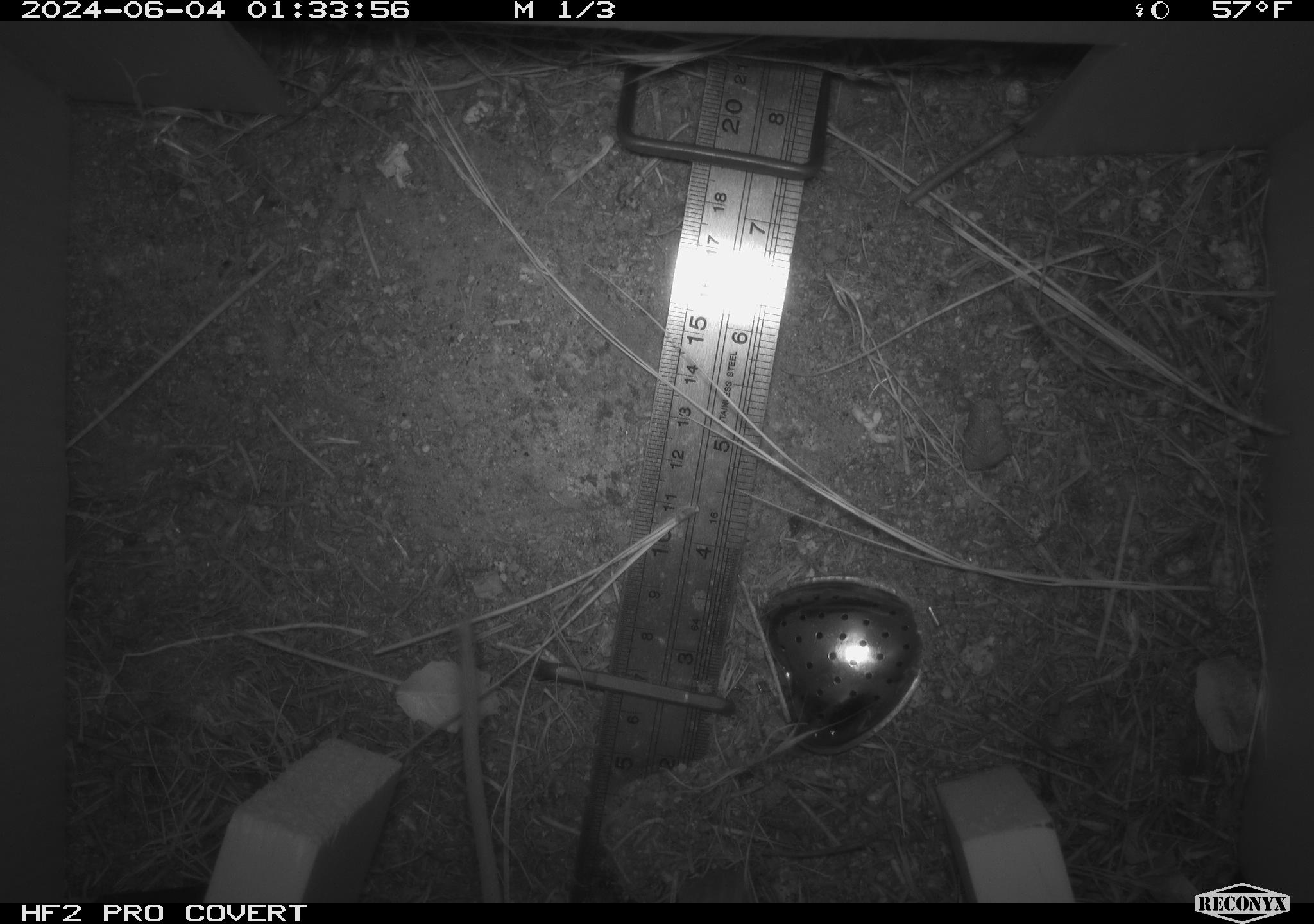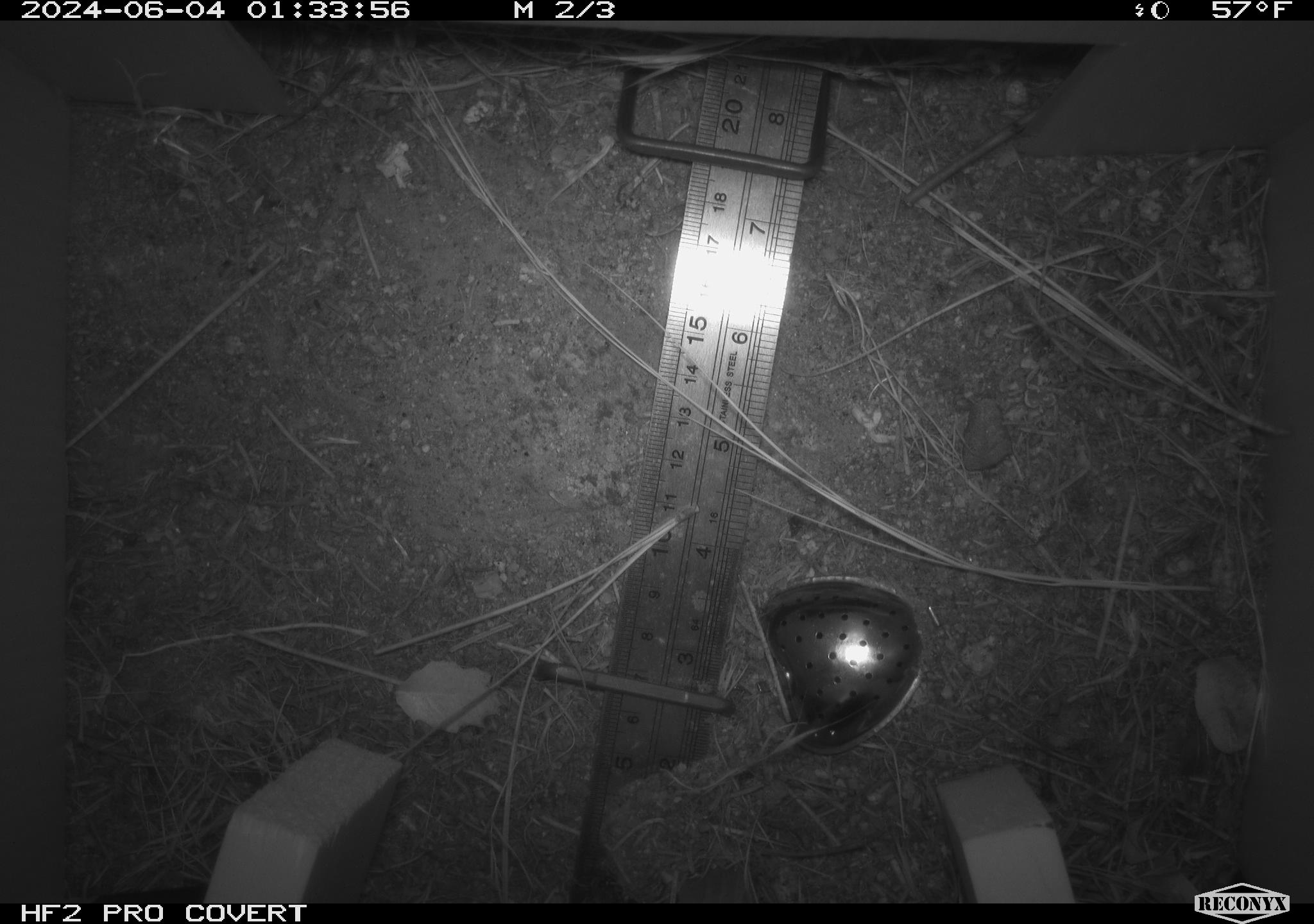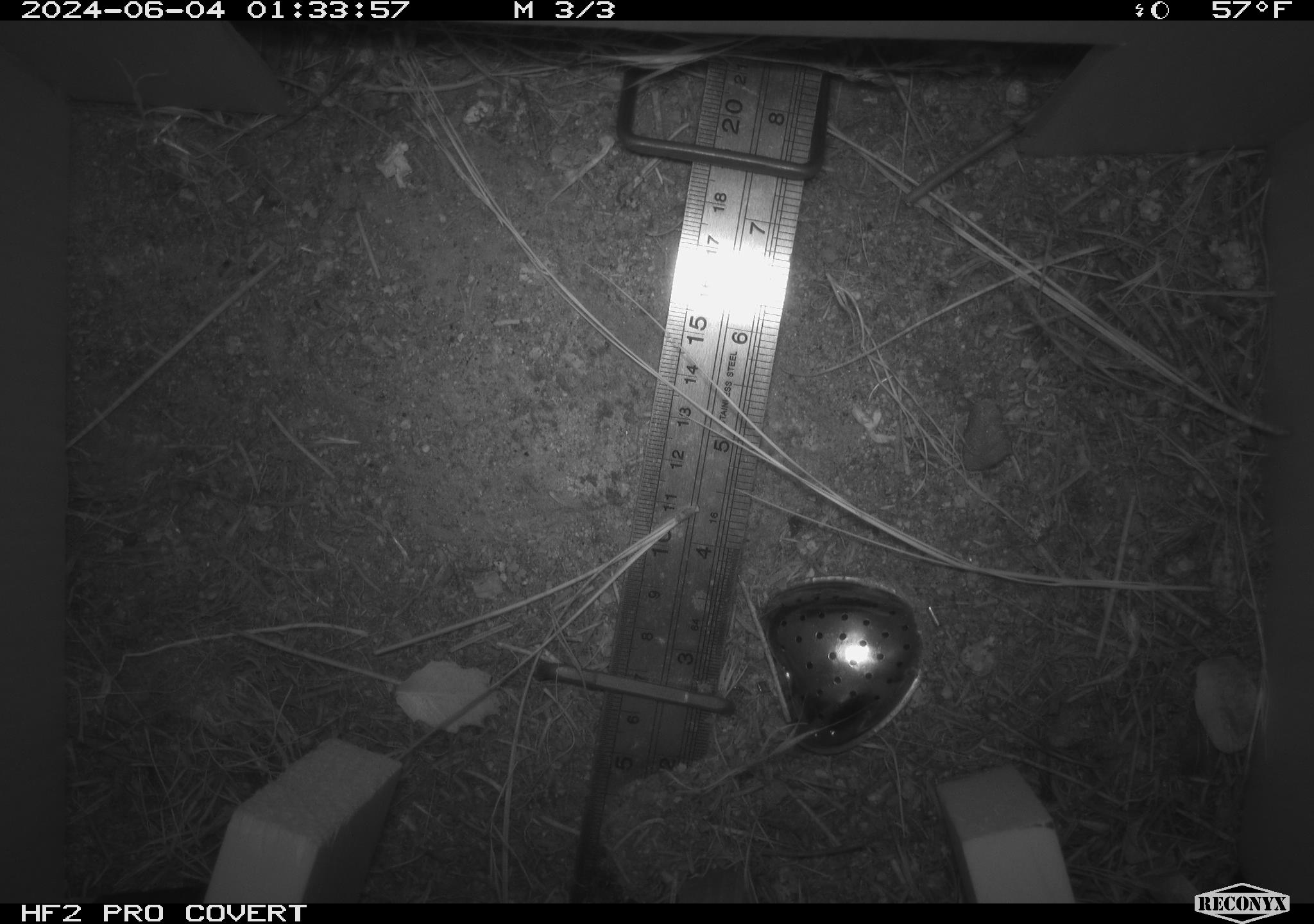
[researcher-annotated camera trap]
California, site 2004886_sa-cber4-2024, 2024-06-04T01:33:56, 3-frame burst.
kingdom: Animalia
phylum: Chordata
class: Mammalia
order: Rodentia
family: Heteromyidae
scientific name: Heteromyidae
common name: kangaroo rats and pocket mice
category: heteromyidae family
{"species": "heteromyidae family (kangaroo rats and pocket mice) (Heteromyidae)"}